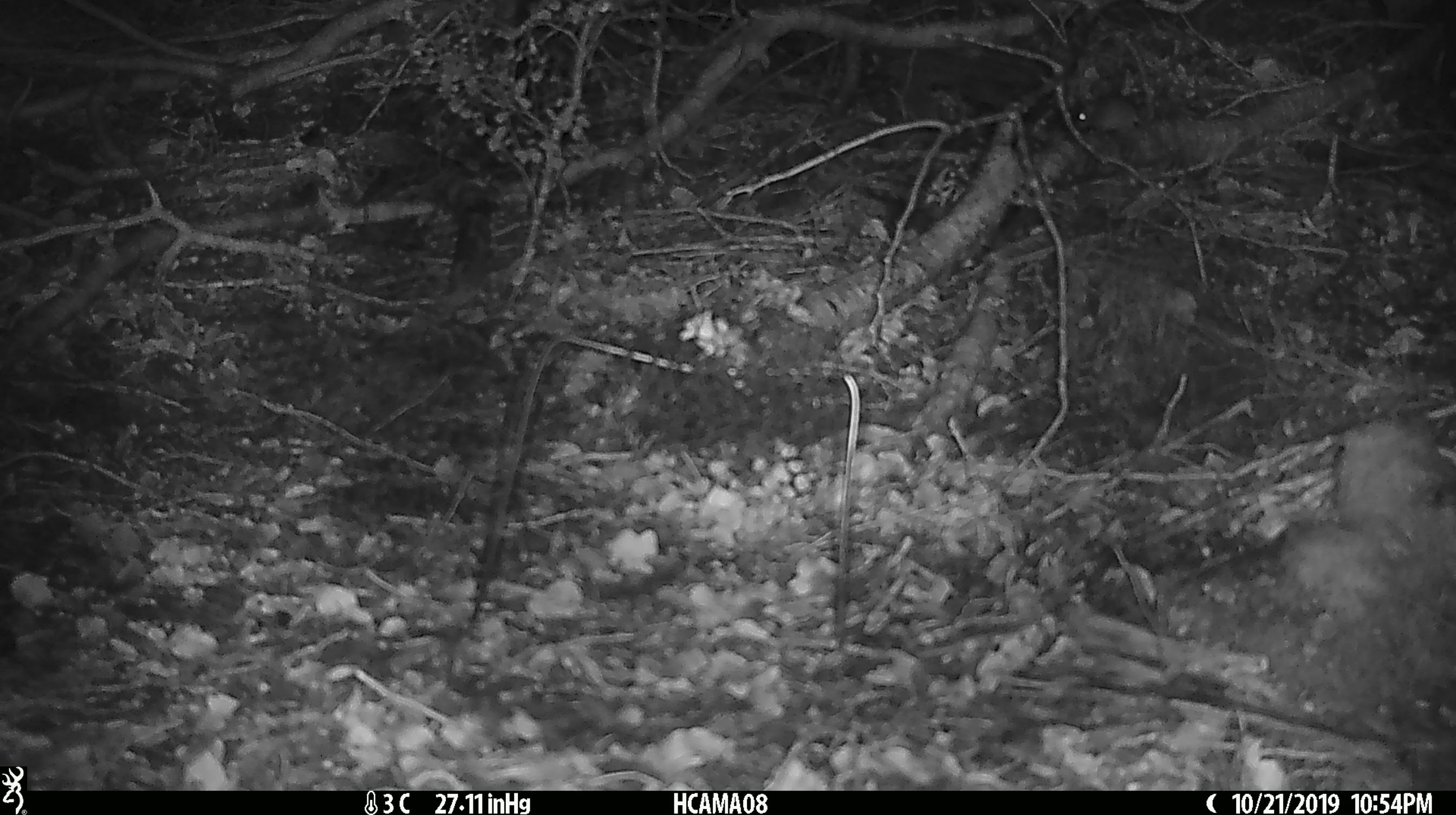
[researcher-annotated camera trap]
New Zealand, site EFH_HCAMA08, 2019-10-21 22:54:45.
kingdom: Animalia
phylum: Chordata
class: Mammalia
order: Rodentia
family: Muridae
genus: Mus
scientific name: Mus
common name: mouse